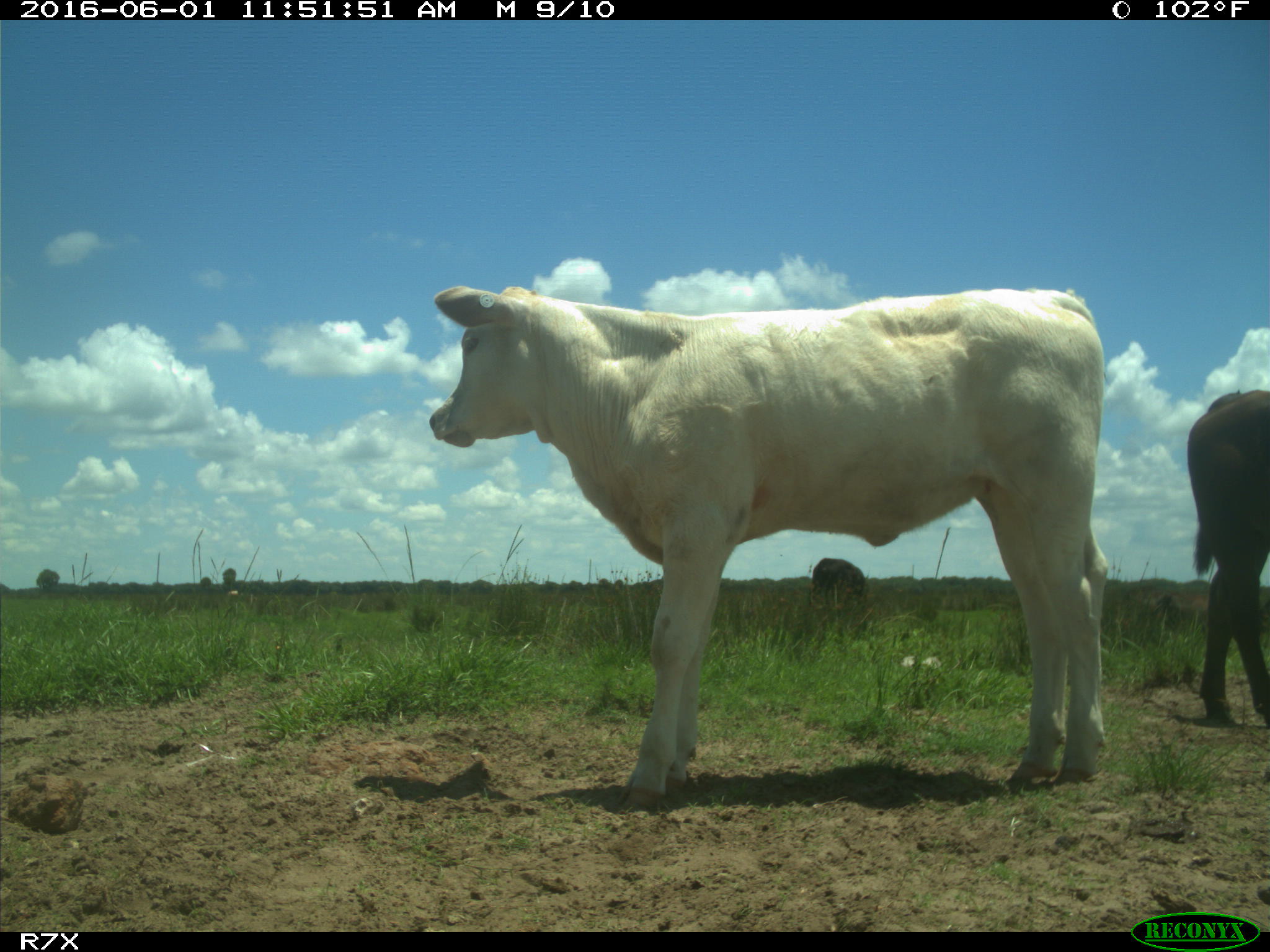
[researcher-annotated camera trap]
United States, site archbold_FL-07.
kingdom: Animalia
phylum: Chordata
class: Mammalia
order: Artiodactyla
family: Bovidae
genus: Bos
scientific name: Bos taurus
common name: domestic cow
Bos taurus (domestic cow).